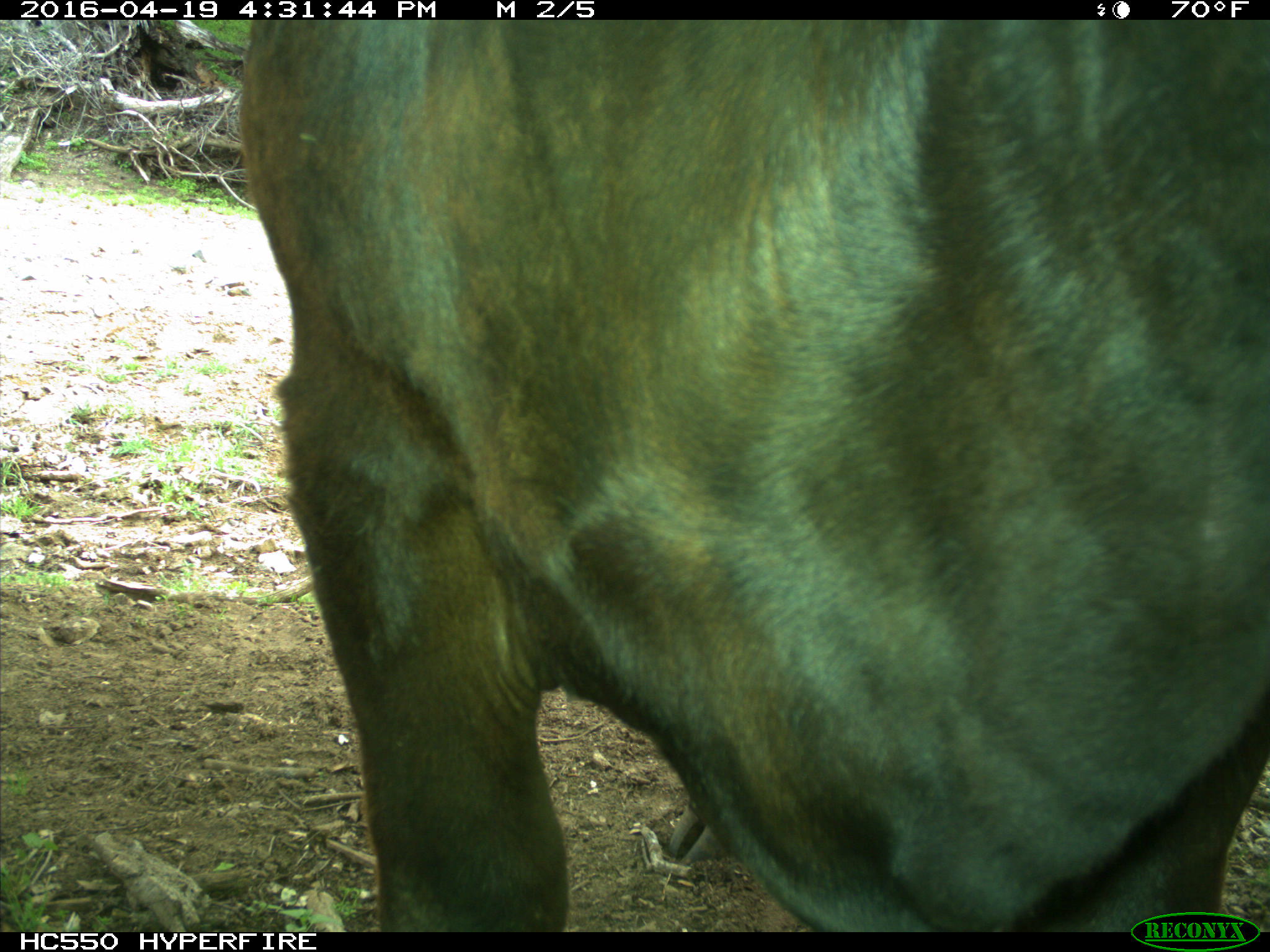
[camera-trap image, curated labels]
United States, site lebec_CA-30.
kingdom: Animalia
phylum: Chordata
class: Mammalia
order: Artiodactyla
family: Bovidae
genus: Bos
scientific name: Bos taurus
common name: domestic cow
Bos taurus (domestic cow).